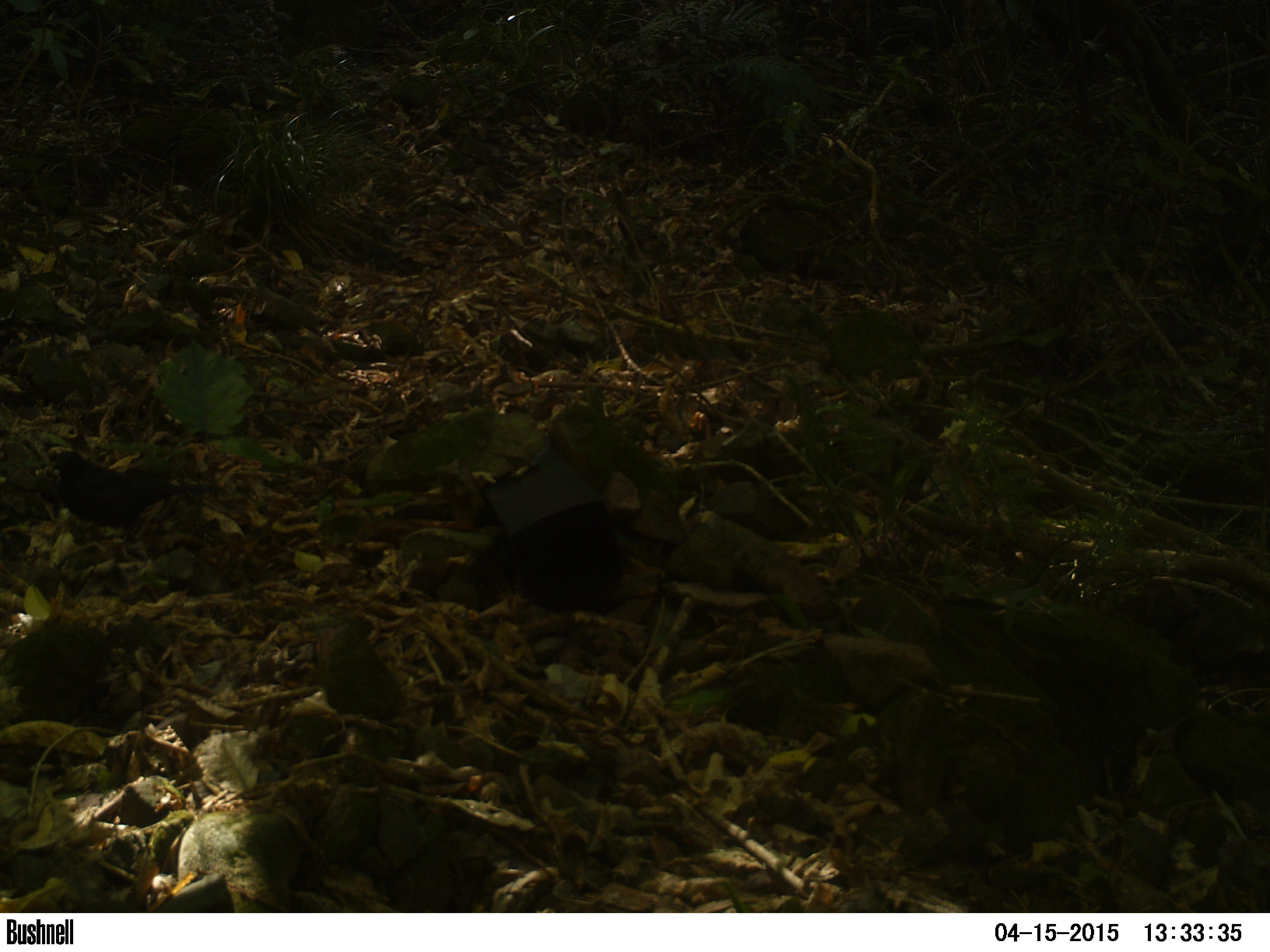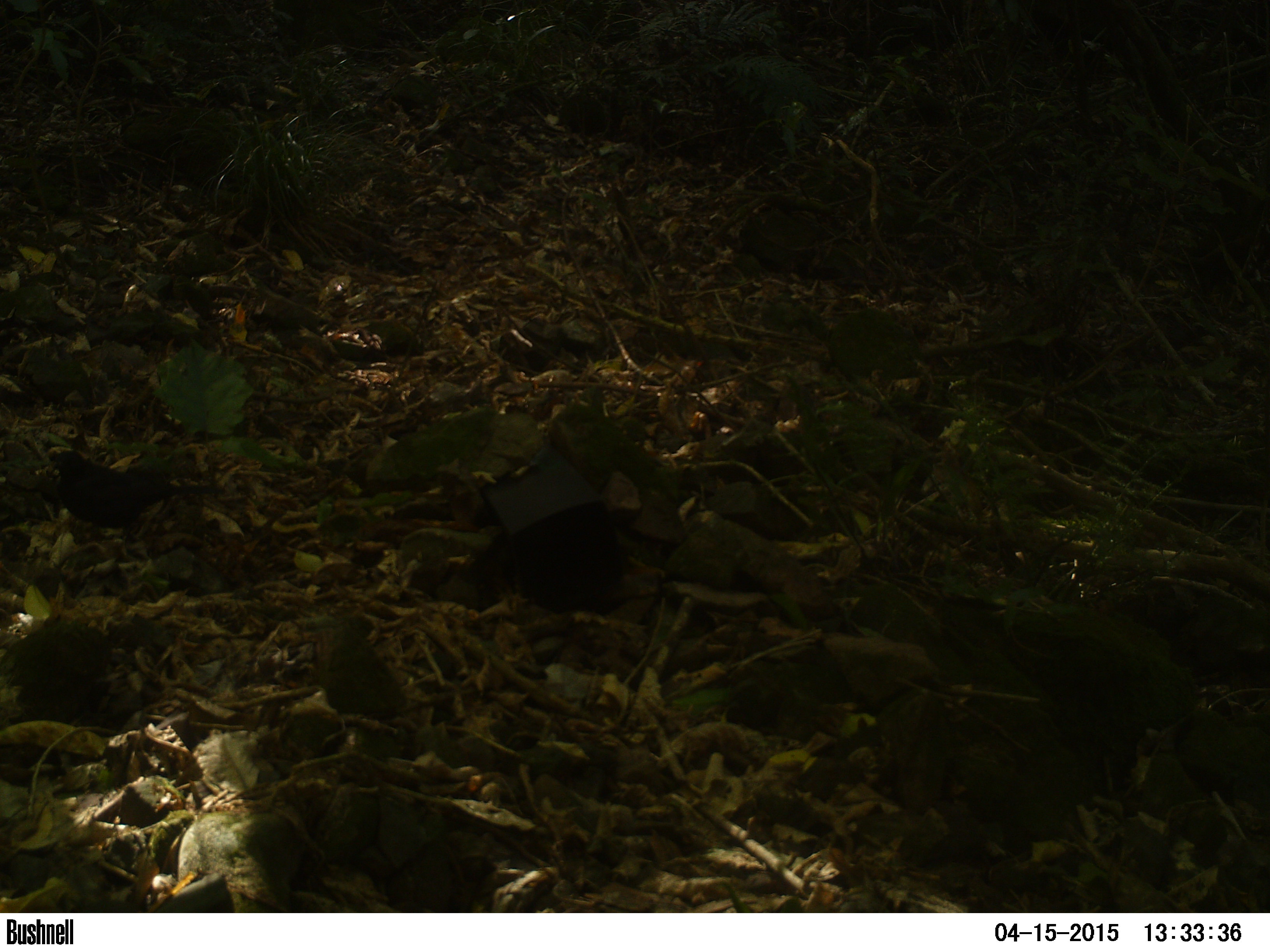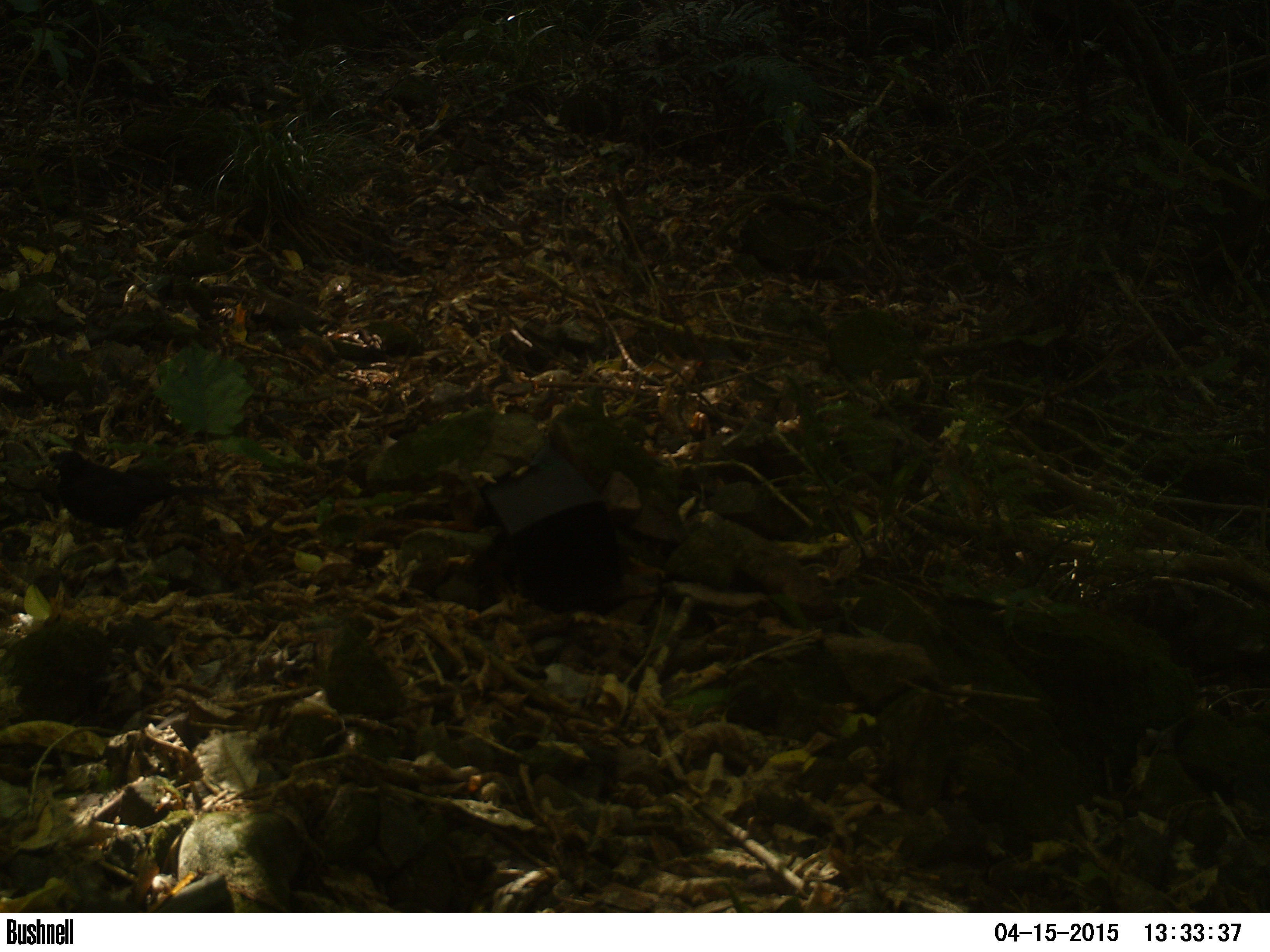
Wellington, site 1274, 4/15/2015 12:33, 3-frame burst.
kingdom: Animalia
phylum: Chordata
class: Aves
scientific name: Aves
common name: bird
Bird (Aves).